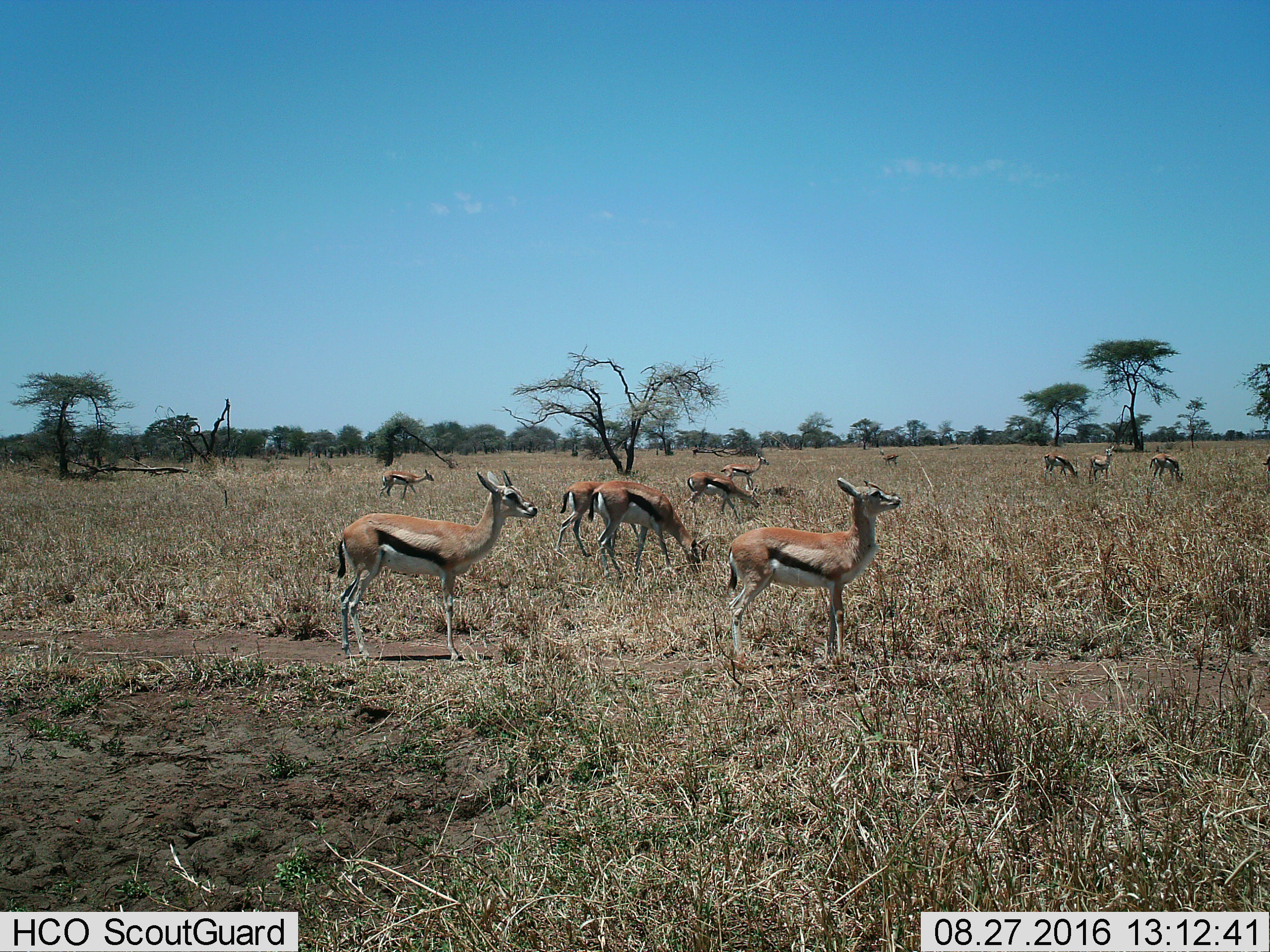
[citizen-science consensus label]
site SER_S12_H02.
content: unidentified animal